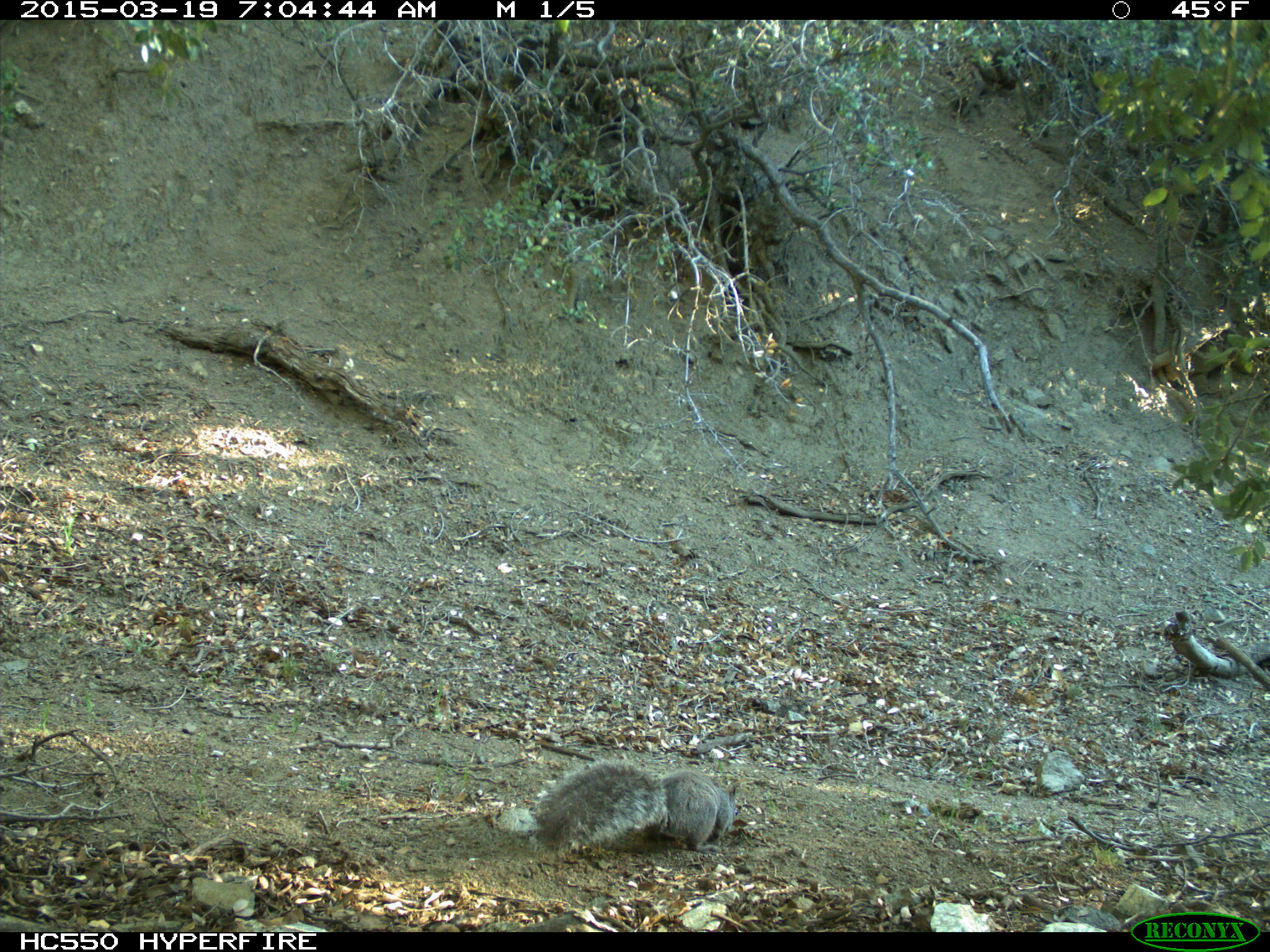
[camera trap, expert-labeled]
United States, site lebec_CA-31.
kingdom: Animalia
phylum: Chordata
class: Mammalia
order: Rodentia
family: Sciuridae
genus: Sciurus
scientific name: Sciurus carolinensis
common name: eastern gray squirrel